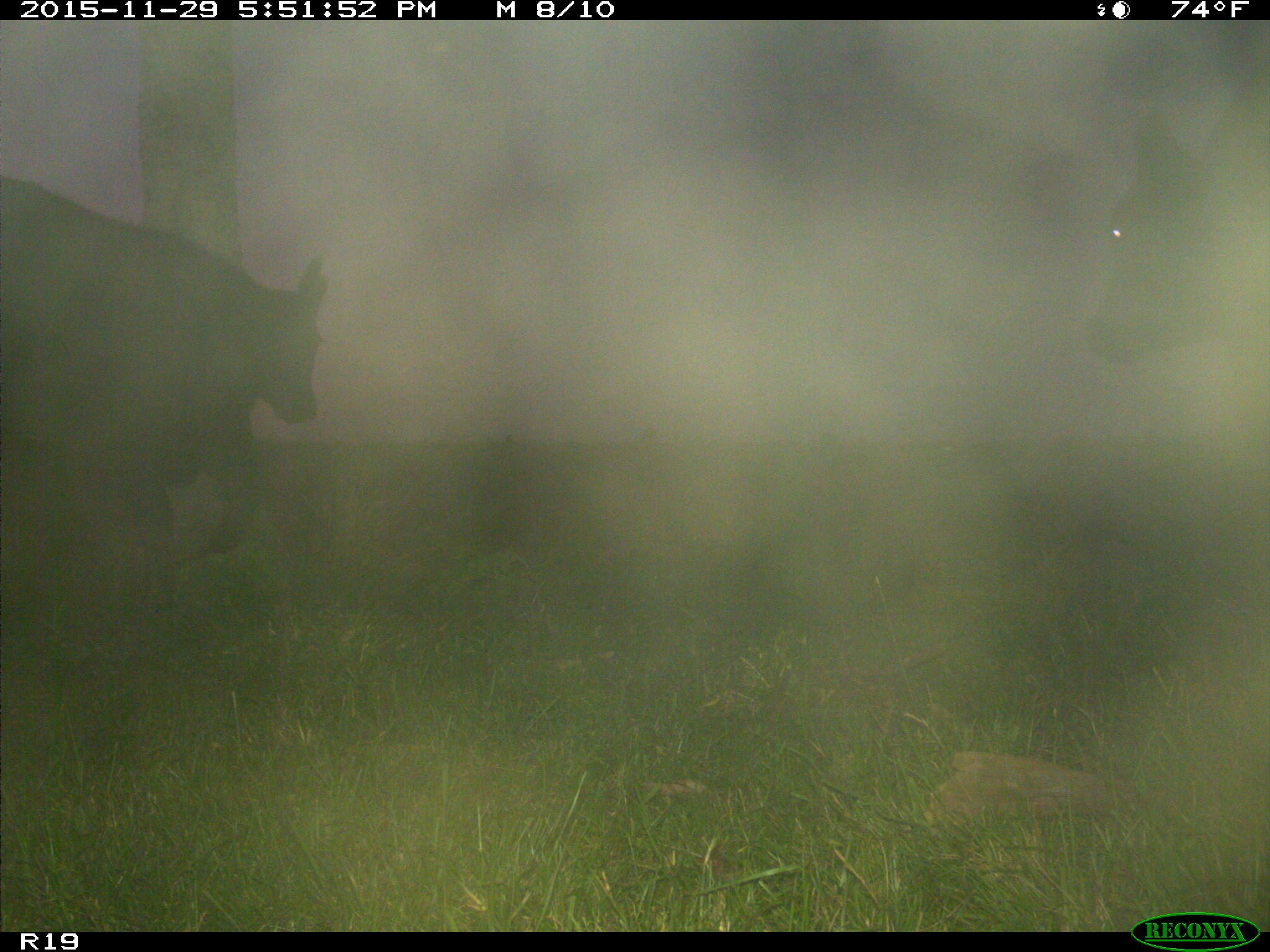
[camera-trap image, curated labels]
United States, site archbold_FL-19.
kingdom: Animalia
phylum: Chordata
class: Mammalia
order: Artiodactyla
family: Bovidae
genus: Bos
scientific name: Bos taurus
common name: domestic cow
Bos taurus (domestic cow).